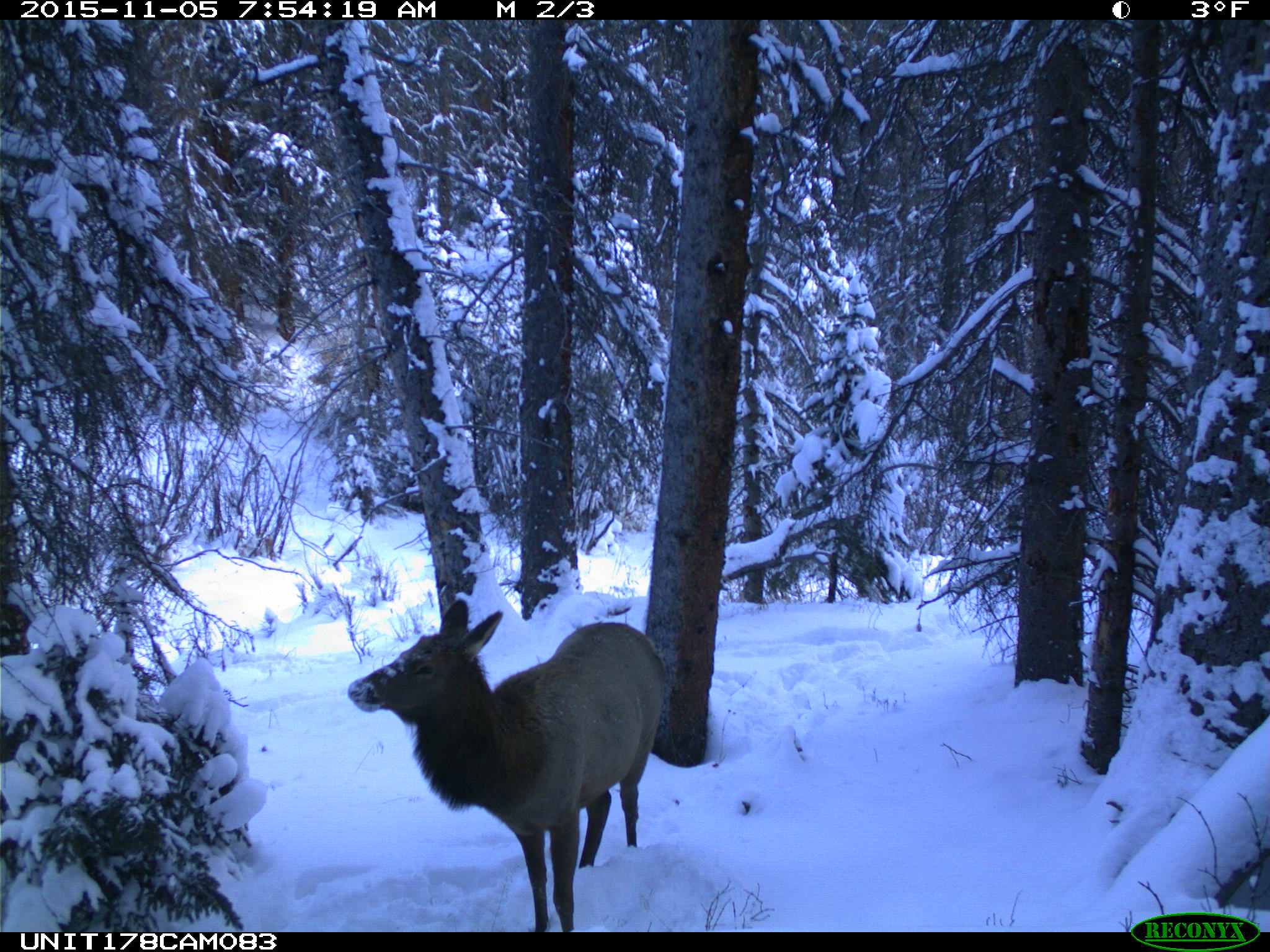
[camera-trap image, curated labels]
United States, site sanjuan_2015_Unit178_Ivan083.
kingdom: Animalia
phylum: Chordata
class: Mammalia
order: Artiodactyla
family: Cervidae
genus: Cervus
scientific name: Cervus elaphus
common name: red deer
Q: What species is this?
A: Cervus elaphus (red deer).